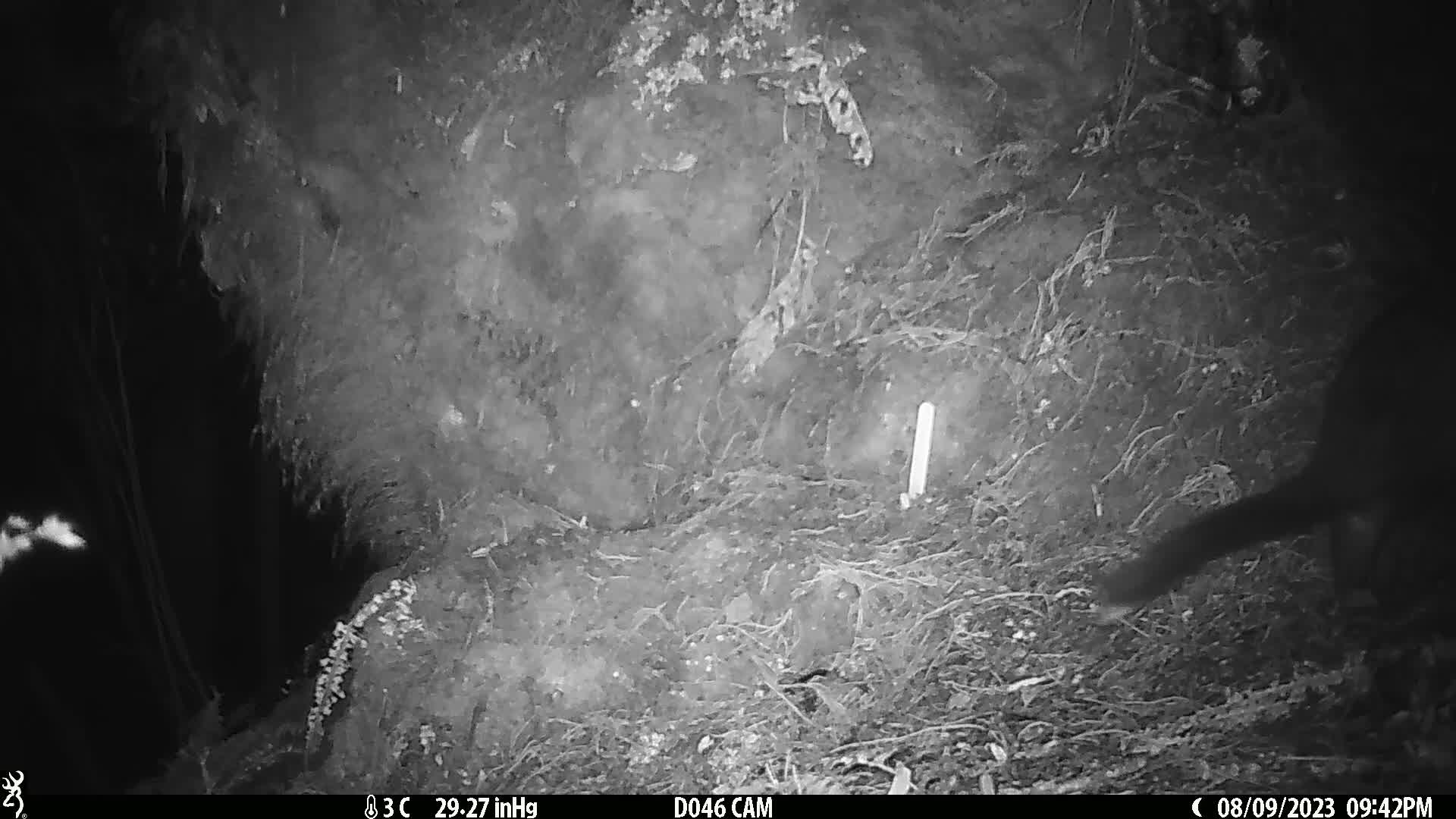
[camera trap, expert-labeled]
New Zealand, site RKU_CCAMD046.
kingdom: Animalia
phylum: Chordata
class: Mammalia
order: Diprotodontia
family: Phalangeridae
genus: Trichosurus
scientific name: Trichosurus vulpecula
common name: common brushtail possum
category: possum